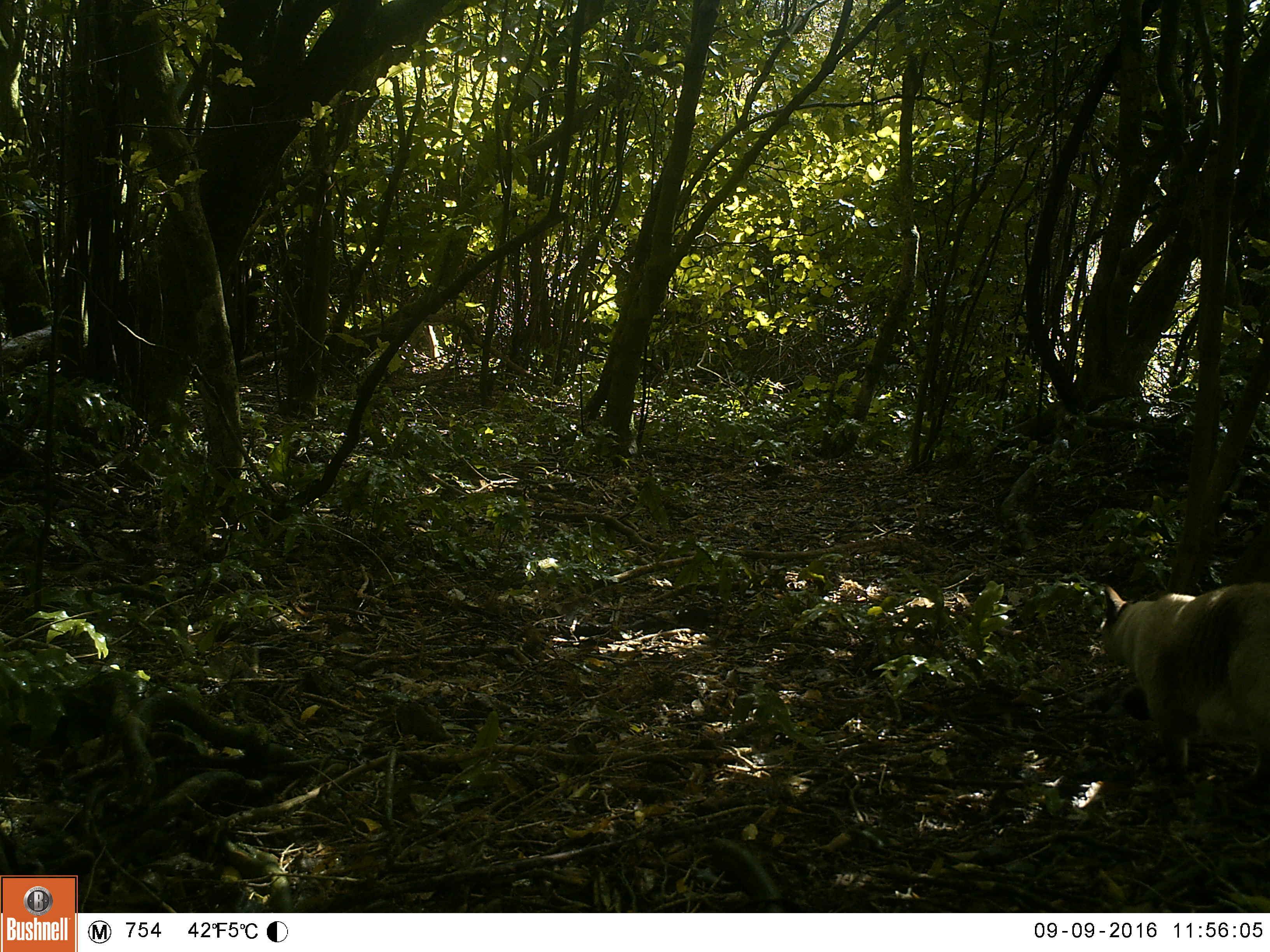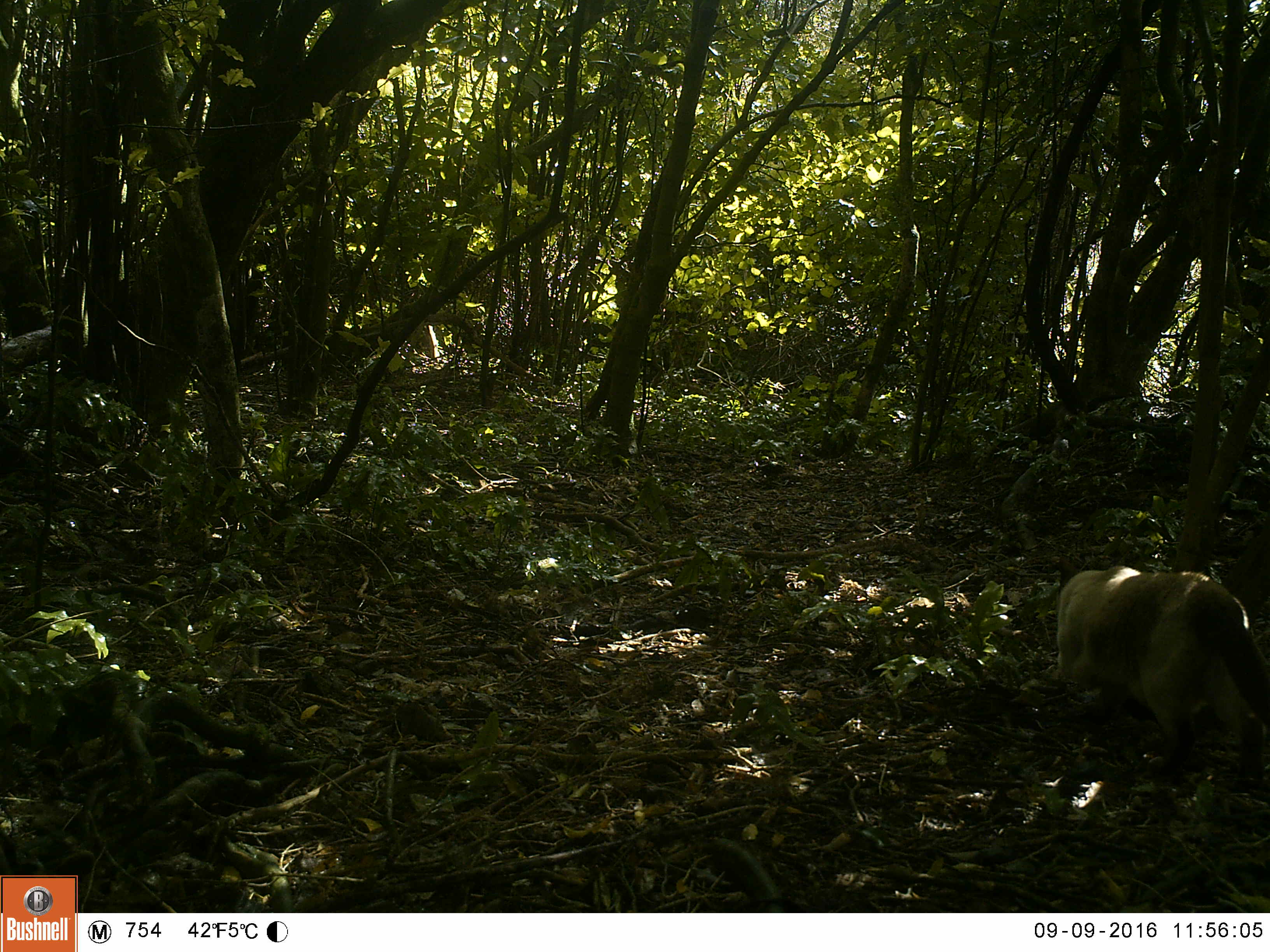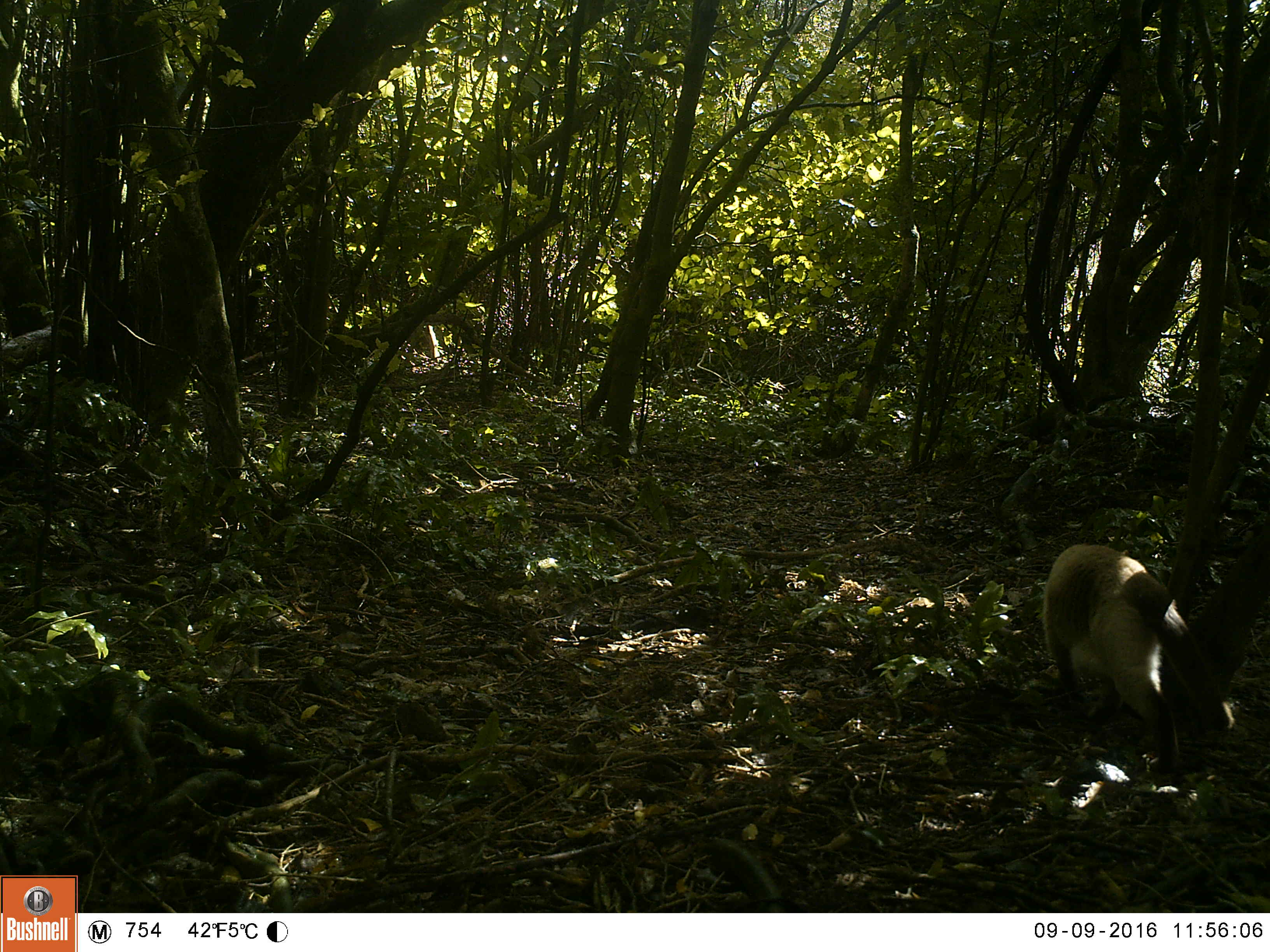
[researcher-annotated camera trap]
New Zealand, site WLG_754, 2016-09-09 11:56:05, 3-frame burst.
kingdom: Animalia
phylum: Chordata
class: Mammalia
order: Carnivora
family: Felidae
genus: Felis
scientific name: Felis catus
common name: domestic cat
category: cat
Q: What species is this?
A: Cat (domestic cat) (Felis catus).